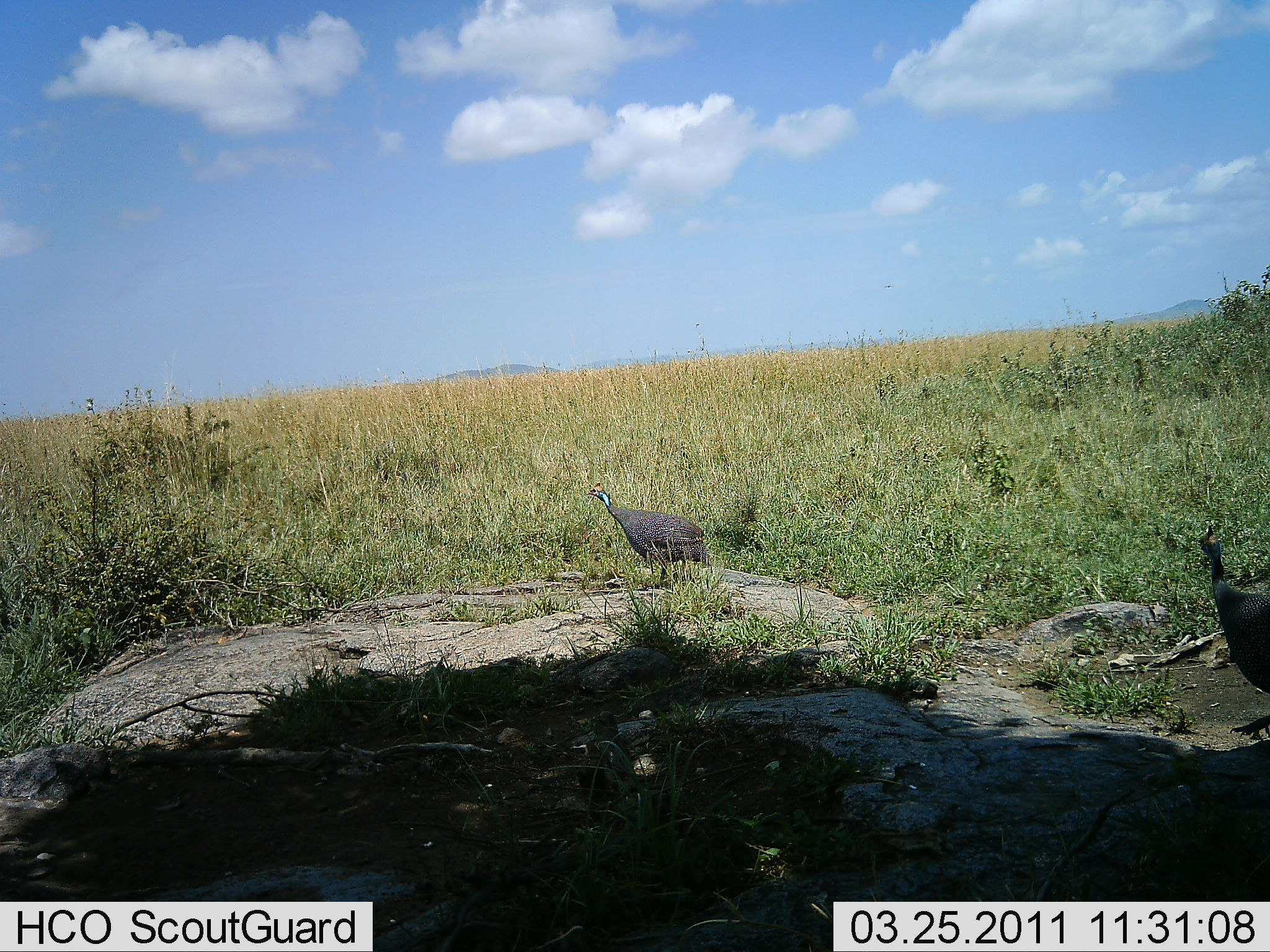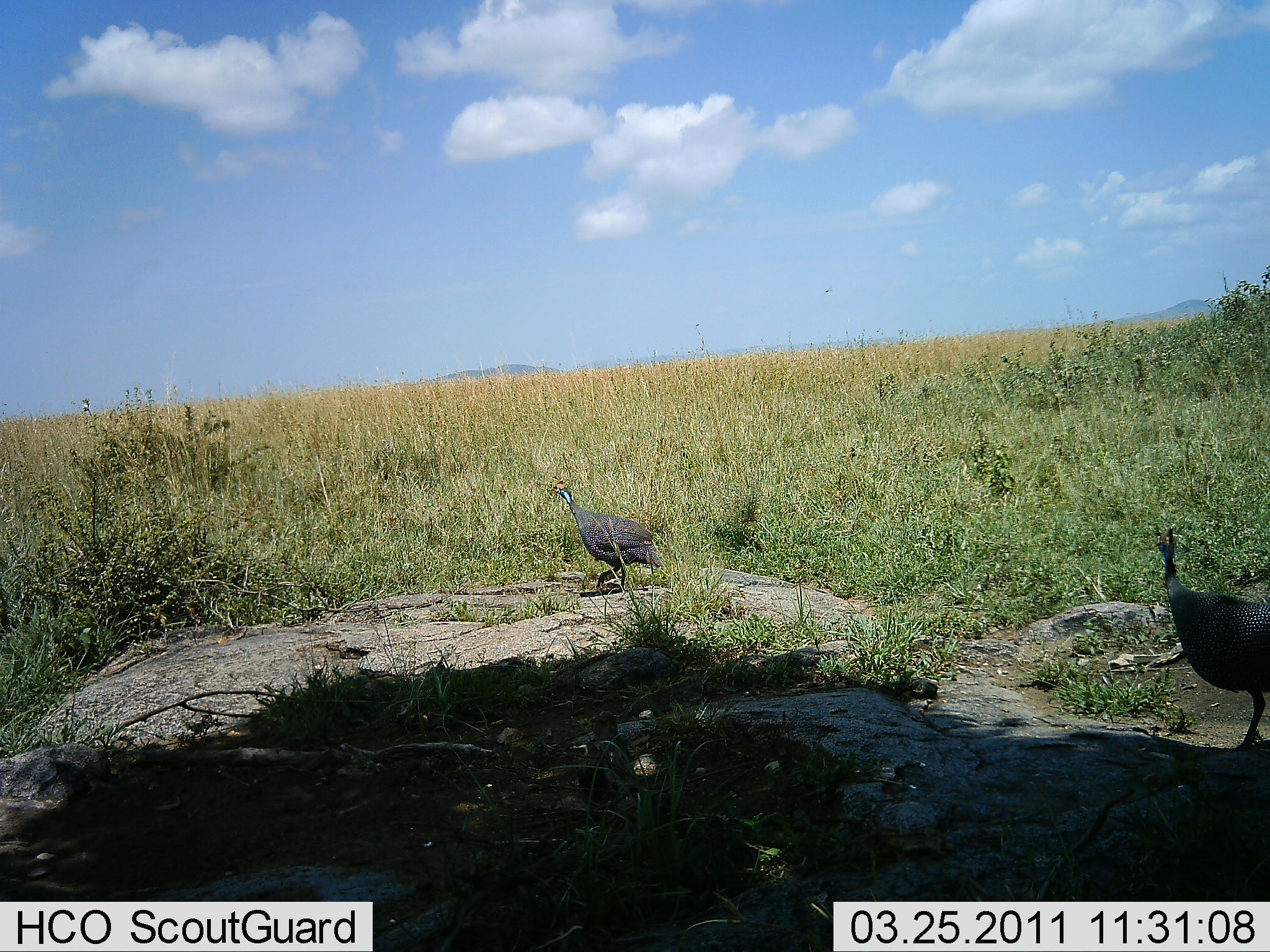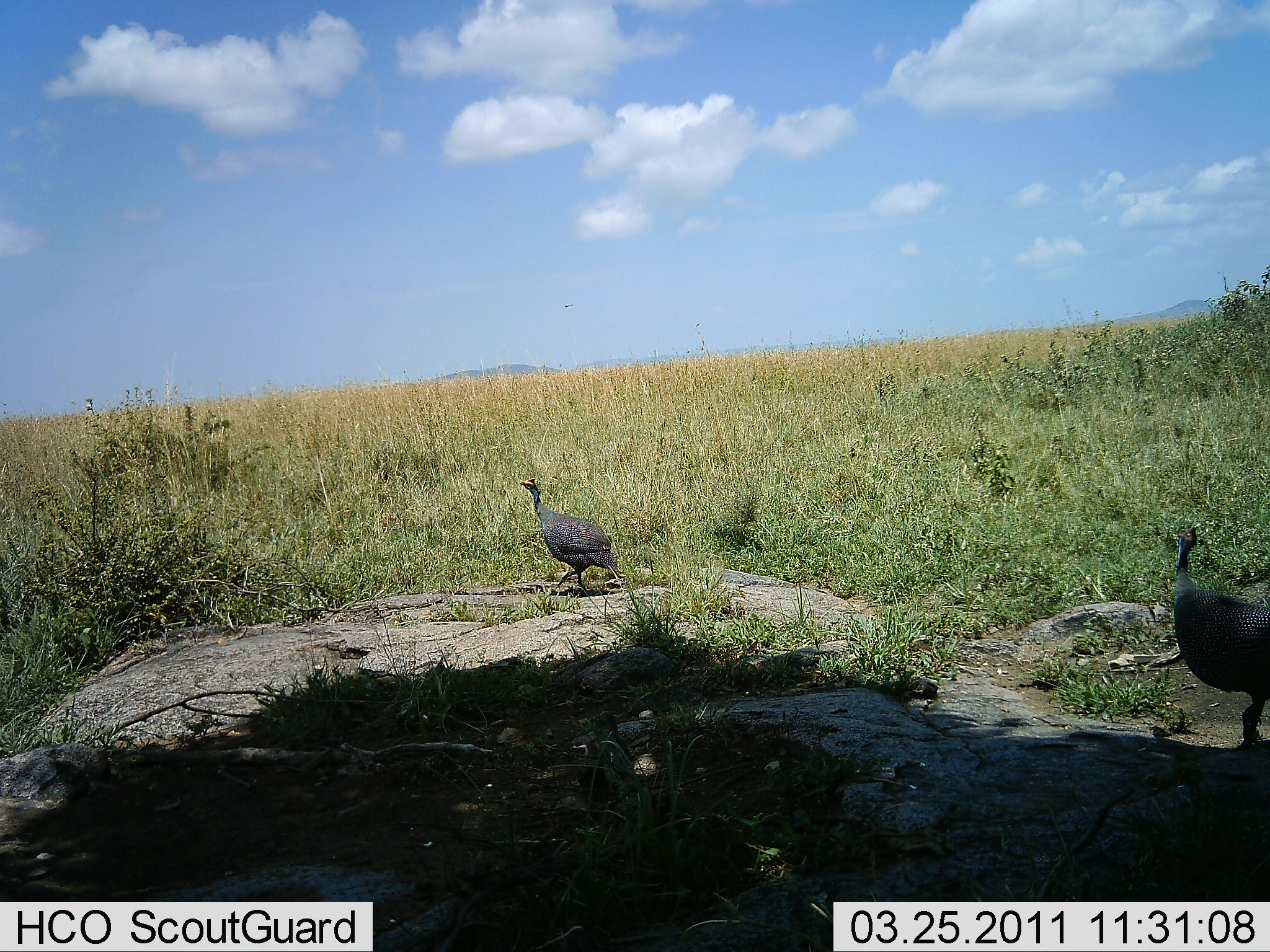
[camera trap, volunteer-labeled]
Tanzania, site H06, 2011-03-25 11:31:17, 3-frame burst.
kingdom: Animalia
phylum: Chordata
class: Aves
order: Galliformes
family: Numididae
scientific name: Numididae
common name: guinea fowl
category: guineafowl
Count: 2.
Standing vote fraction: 36%.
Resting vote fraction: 0%.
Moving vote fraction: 71%.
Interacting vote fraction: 7%.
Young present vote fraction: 0%.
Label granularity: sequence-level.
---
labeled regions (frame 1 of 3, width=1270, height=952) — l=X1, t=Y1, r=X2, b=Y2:
animal: l=584, t=478, r=710, b=590; l=1192, t=523, r=1269, b=695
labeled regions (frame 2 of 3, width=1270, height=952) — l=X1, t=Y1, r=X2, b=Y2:
animal: l=1139, t=524, r=1269, b=753; l=545, t=476, r=663, b=598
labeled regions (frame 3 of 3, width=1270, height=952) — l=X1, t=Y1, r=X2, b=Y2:
animal: l=1163, t=524, r=1268, b=754; l=513, t=473, r=629, b=597